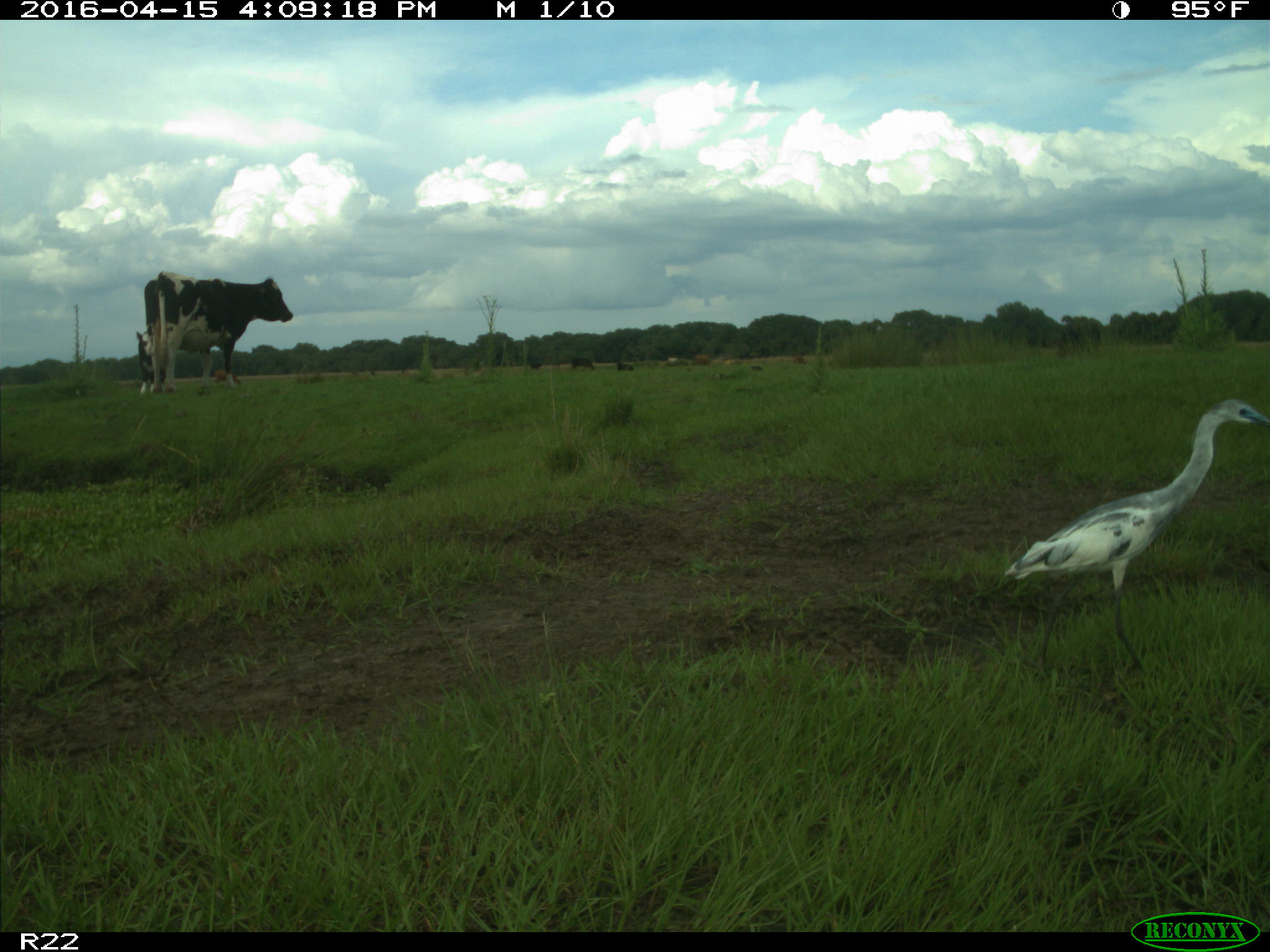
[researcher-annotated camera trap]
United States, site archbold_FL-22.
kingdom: Animalia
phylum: Chordata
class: Mammalia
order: Artiodactyla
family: Bovidae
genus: Bos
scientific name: Bos taurus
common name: domestic cow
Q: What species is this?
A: Bos taurus (domestic cow).